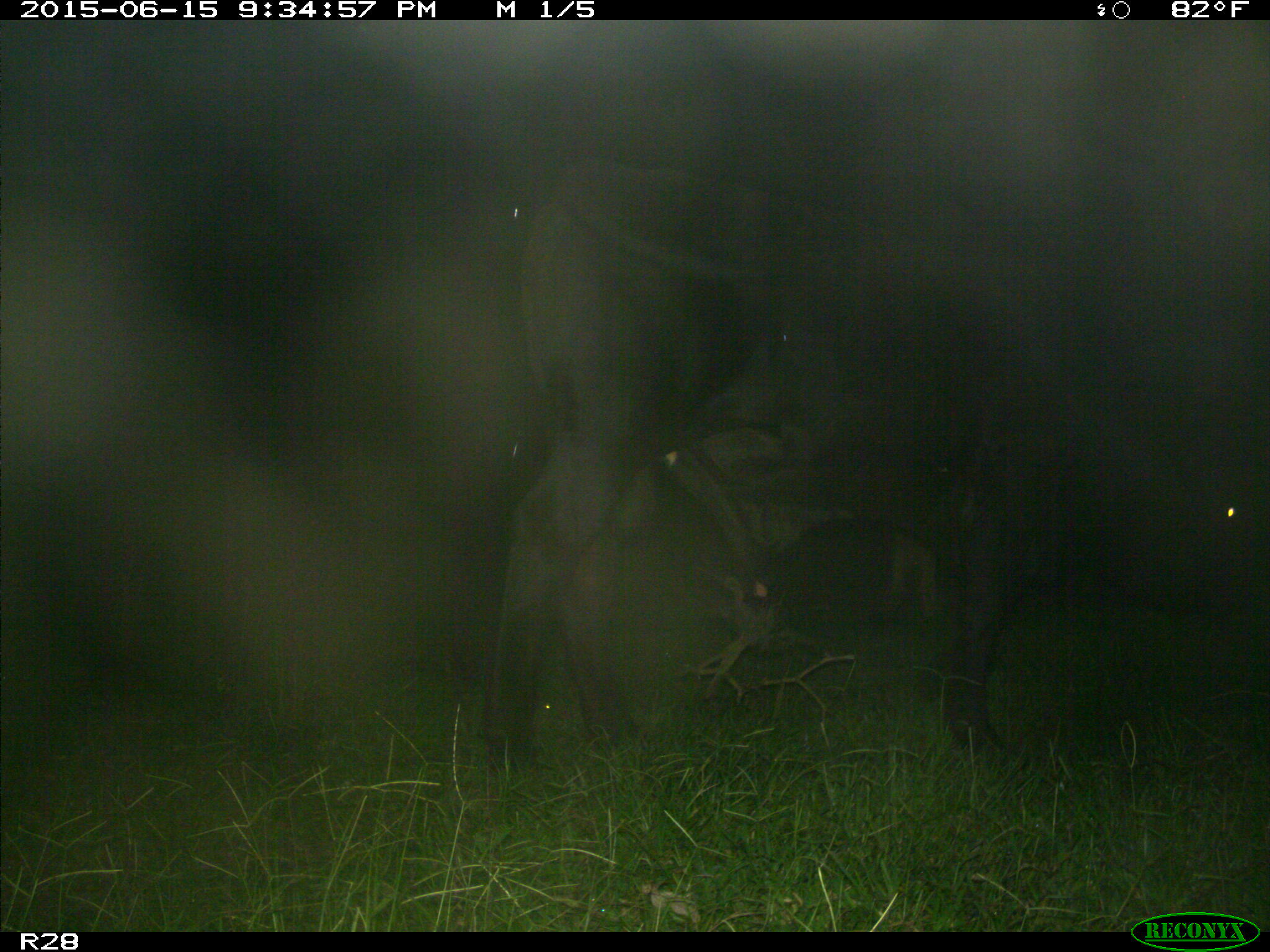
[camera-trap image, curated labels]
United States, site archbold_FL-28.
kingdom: Animalia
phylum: Chordata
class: Mammalia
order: Artiodactyla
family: Bovidae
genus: Bos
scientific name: Bos taurus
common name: domestic cow